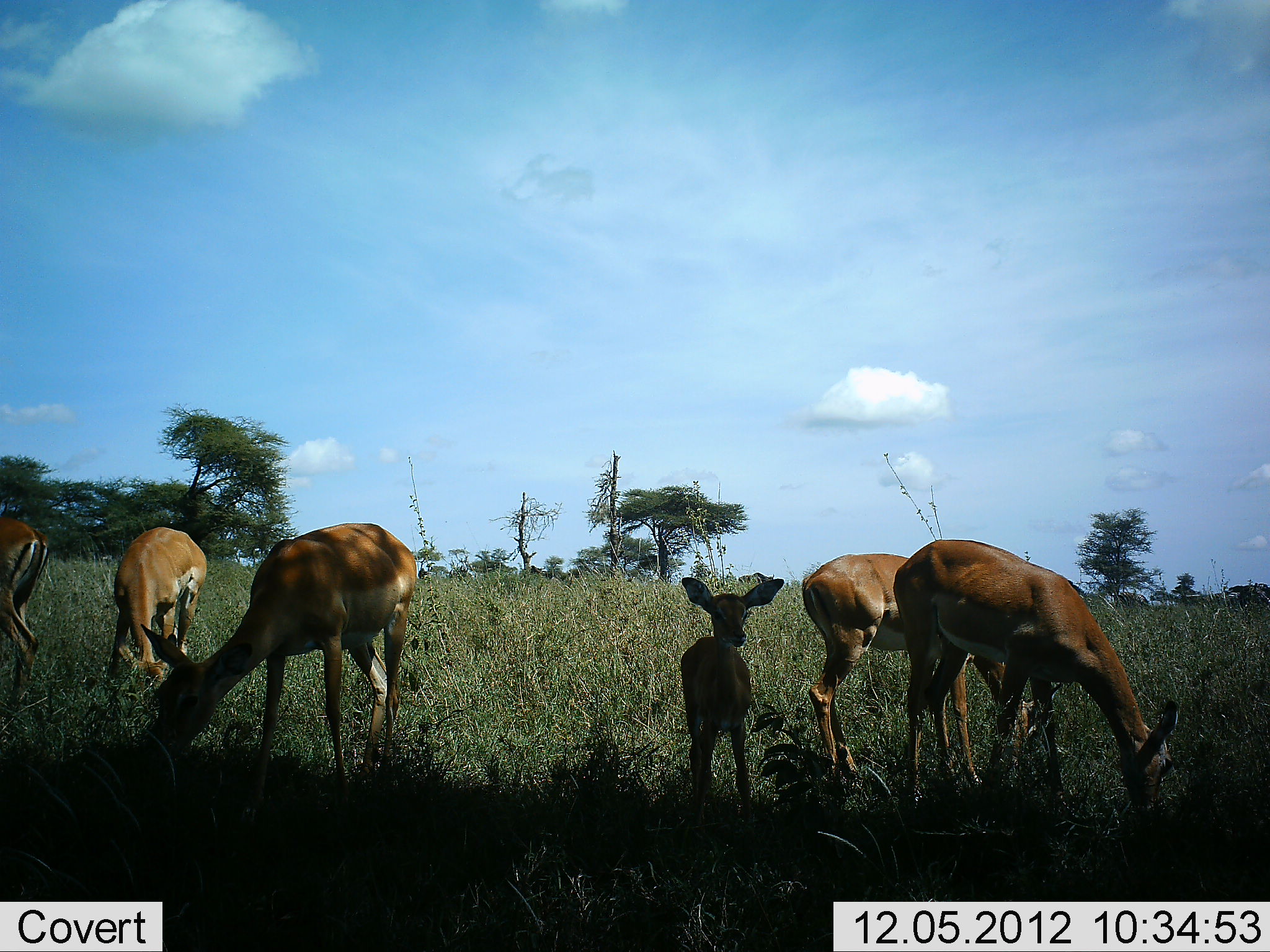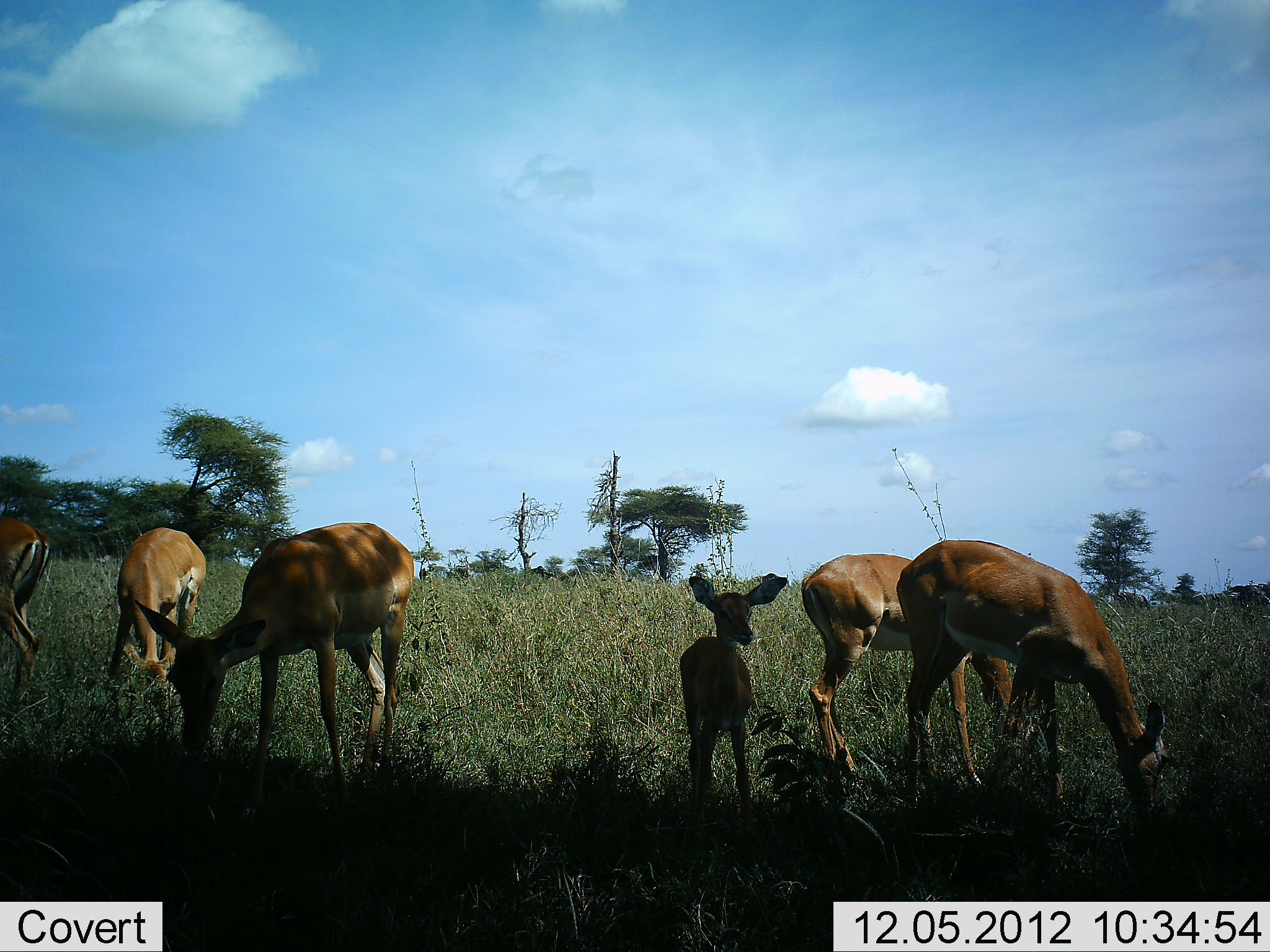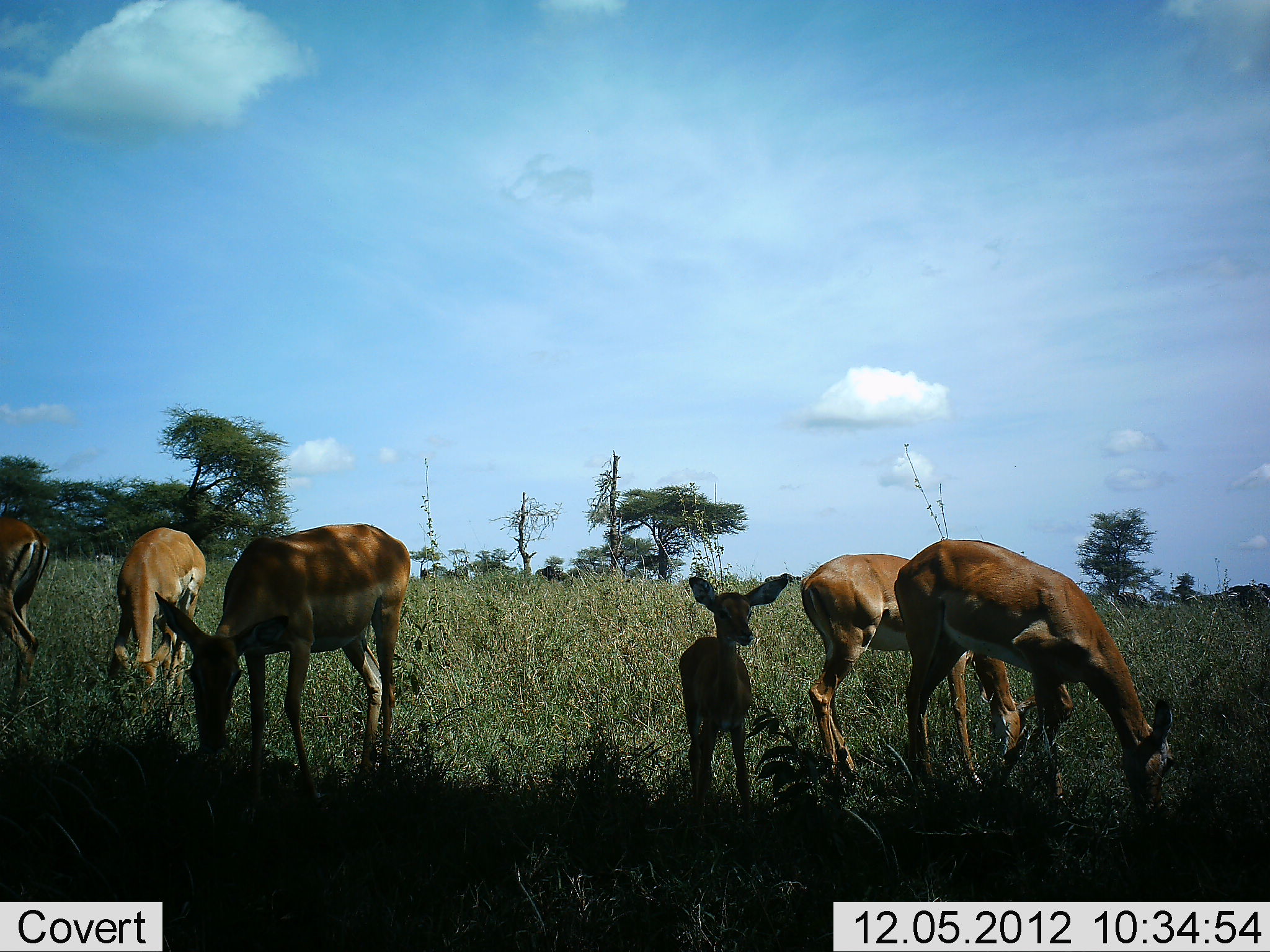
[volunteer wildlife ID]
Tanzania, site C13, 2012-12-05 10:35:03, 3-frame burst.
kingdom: Animalia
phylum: Chordata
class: Mammalia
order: Artiodactyla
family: Bovidae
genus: Aepyceros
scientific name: Aepyceros melampus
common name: impala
Impala (Aepyceros melampus), count 6. Behavior (volunteer vote fractions): standing 90%, resting 0%, moving 10%, interacting 0%. Young present (vote fraction): 90%. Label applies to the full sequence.